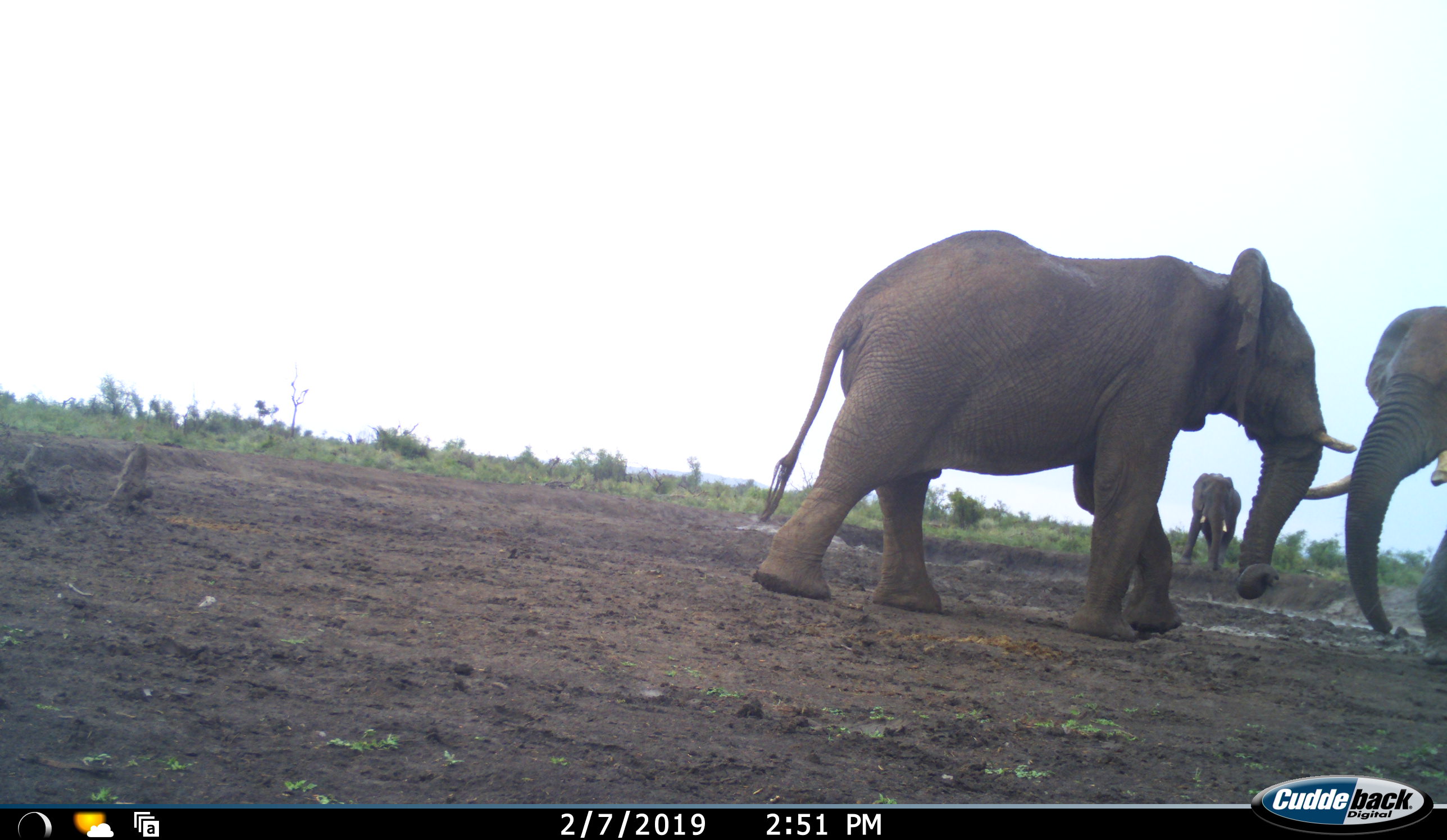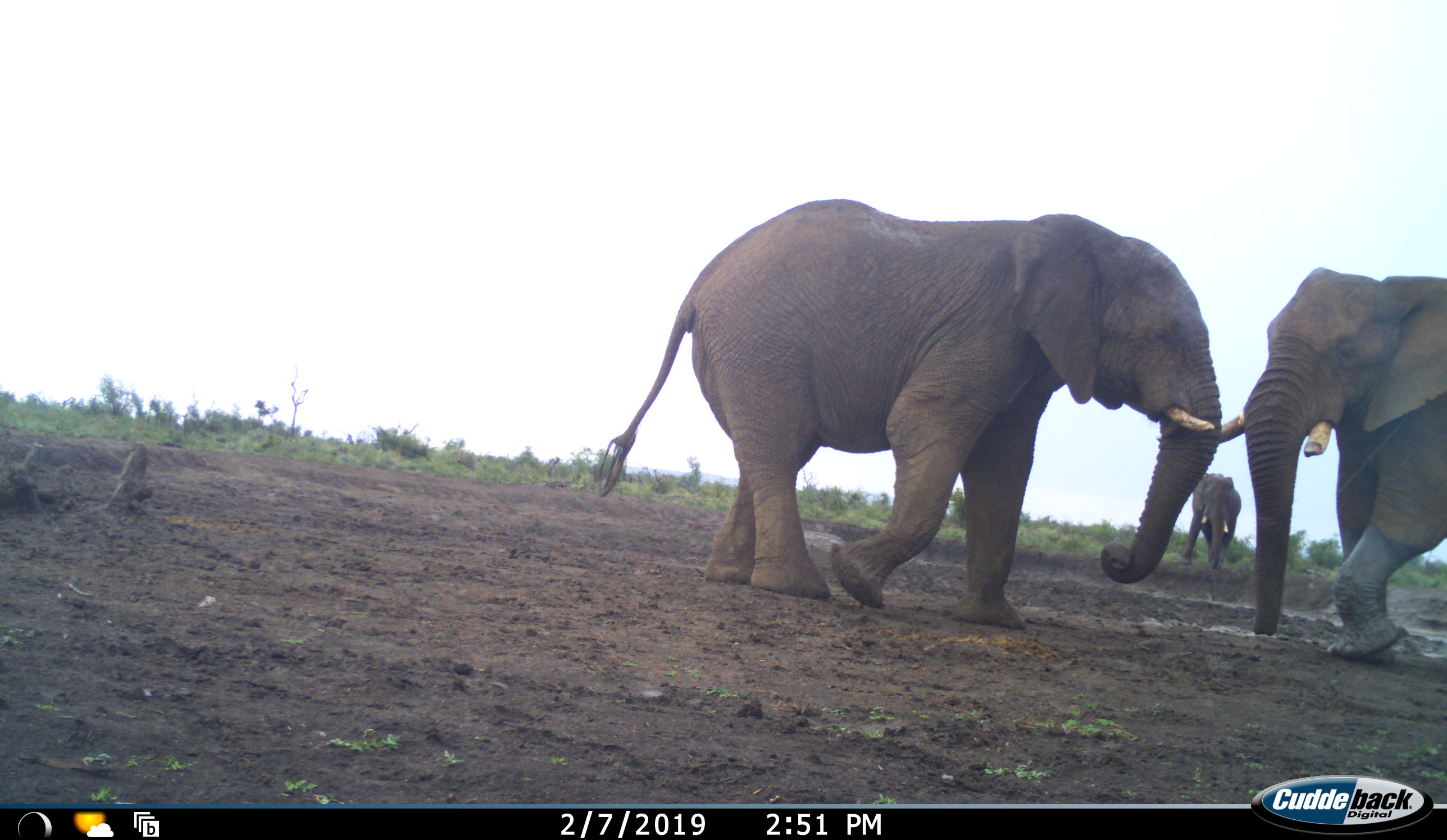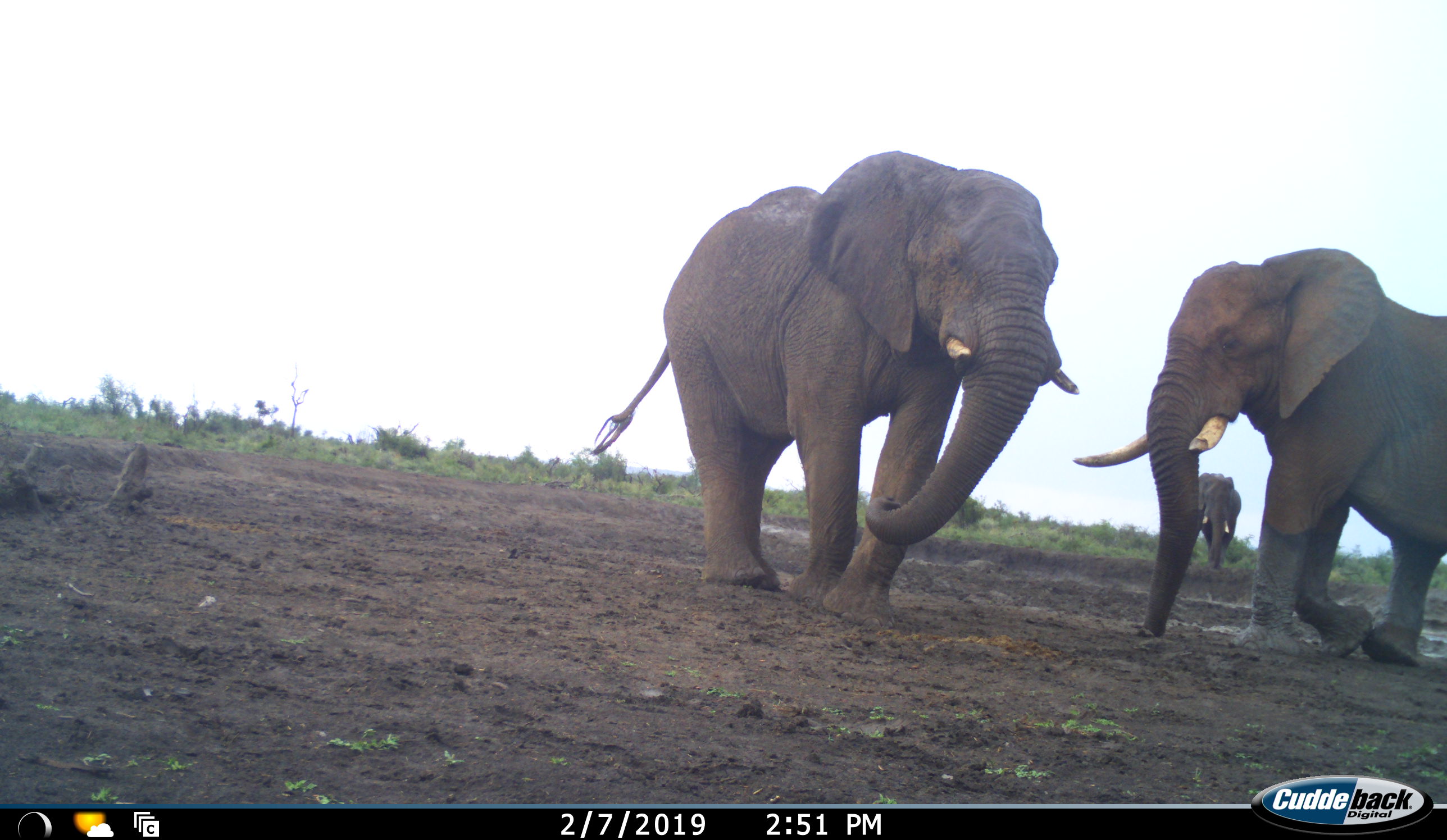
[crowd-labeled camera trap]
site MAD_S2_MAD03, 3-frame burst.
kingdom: Animalia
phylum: Chordata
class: Mammalia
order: Proboscidea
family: Elephantidae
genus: Loxodonta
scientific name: Loxodonta africana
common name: african bush elephant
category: elephant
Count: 3.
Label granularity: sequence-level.